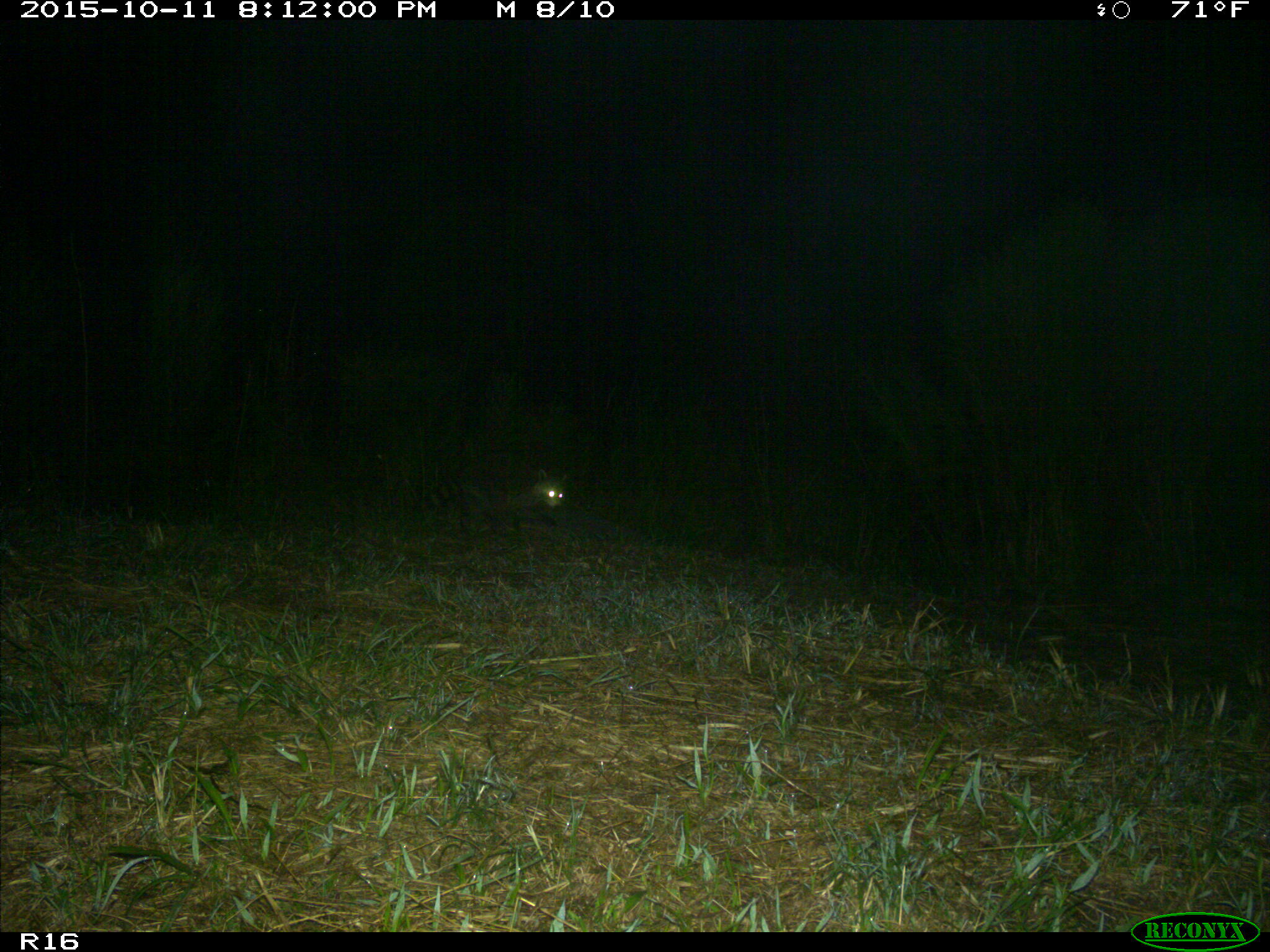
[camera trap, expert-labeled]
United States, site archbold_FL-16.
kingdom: Animalia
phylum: Chordata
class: Mammalia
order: Carnivora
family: Procyonidae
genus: Procyon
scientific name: Procyon lotor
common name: common raccoon